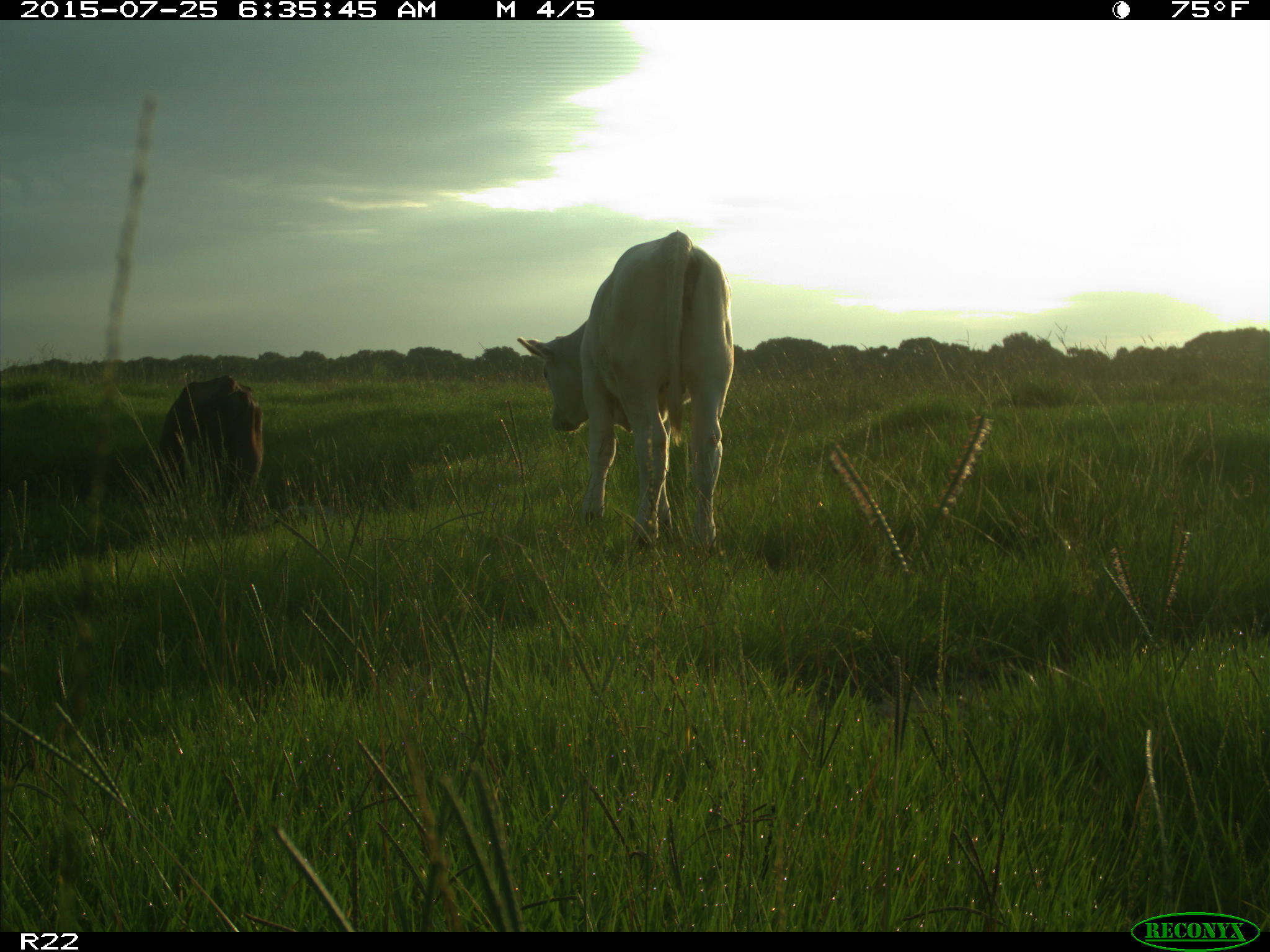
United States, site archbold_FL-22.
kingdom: Animalia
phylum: Chordata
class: Mammalia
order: Artiodactyla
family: Bovidae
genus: Bos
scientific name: Bos taurus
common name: domestic cow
Bos taurus (domestic cow).